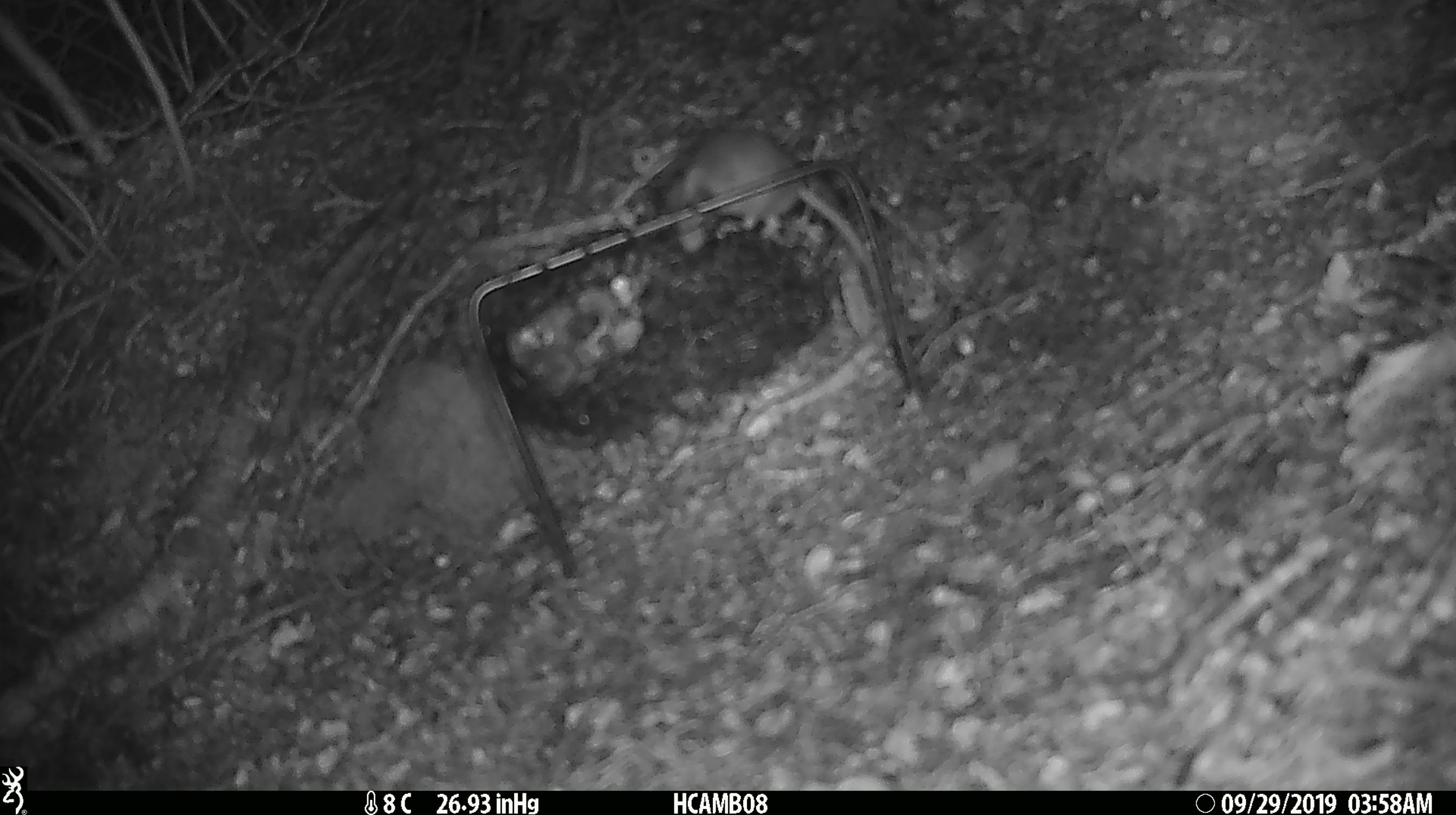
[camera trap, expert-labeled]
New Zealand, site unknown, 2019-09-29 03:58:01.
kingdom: Animalia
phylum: Chordata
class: Mammalia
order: Rodentia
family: Muridae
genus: Mus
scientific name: Mus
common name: mouse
Mouse (Mus).